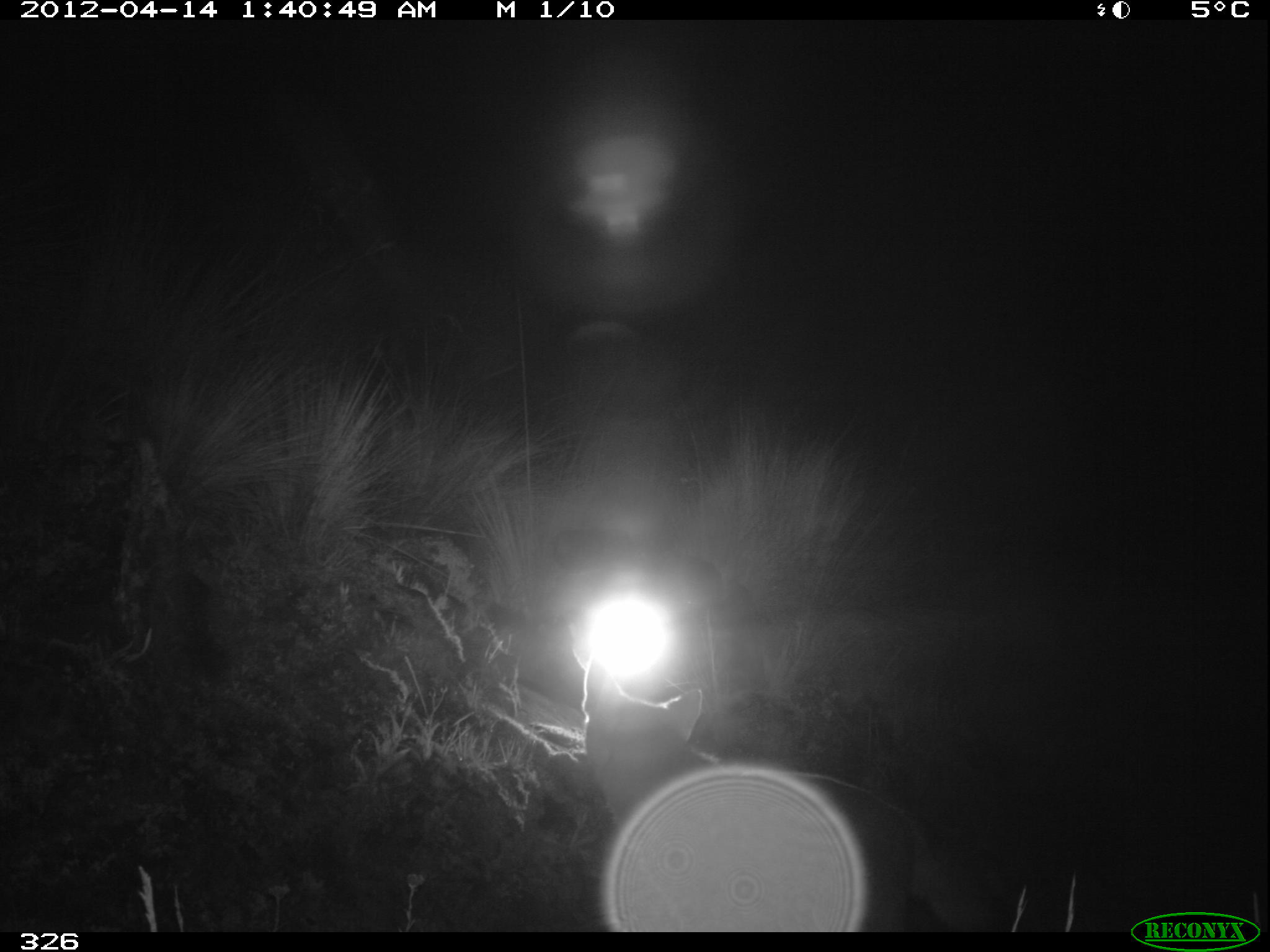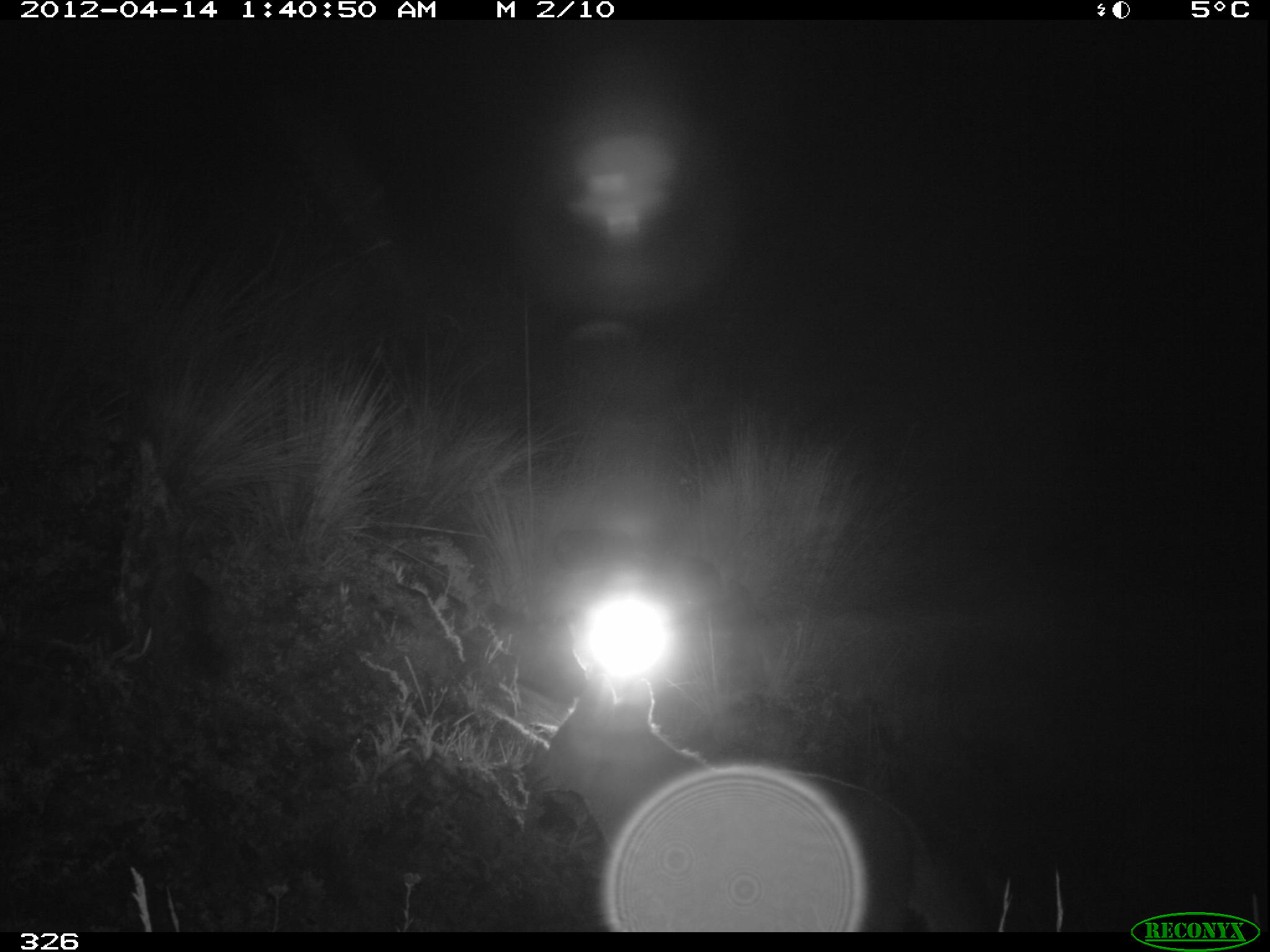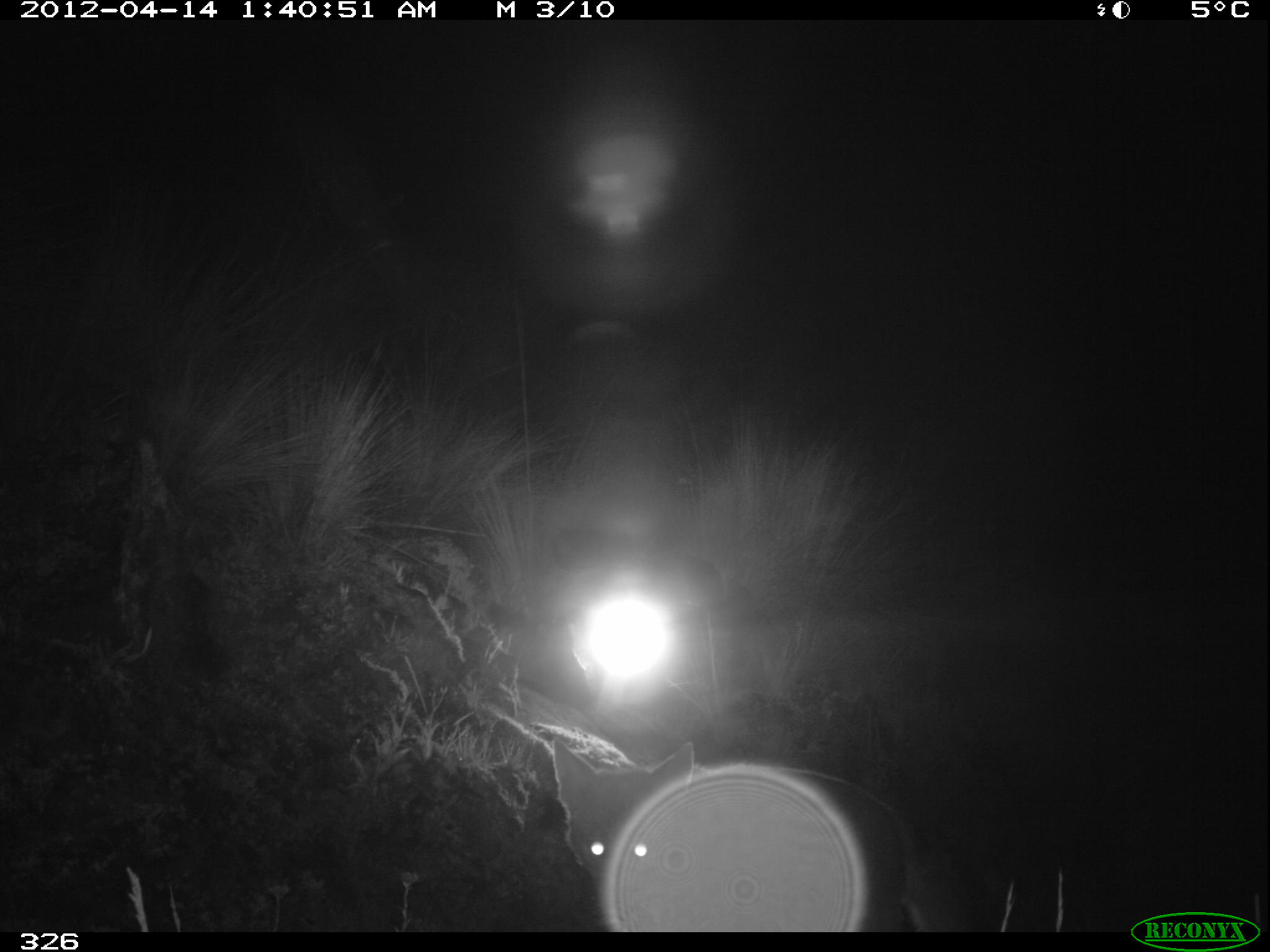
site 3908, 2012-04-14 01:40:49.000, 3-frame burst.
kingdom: Animalia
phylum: Chordata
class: Mammalia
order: Carnivora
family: Canidae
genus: Lycalopex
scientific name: Lycalopex culpaeus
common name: culpeo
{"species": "Lycalopex culpaeus (culpeo)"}